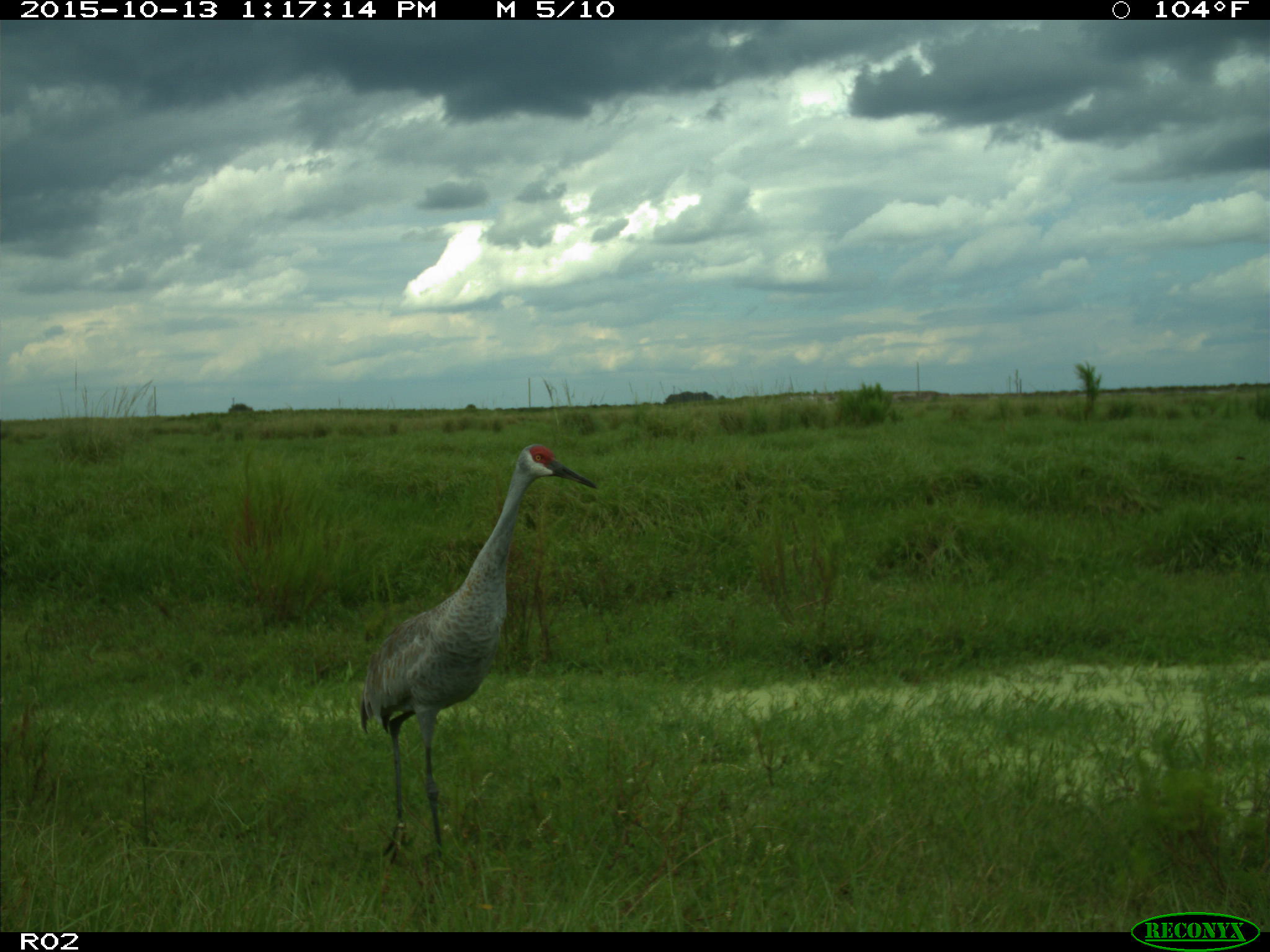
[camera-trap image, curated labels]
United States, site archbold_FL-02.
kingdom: Animalia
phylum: Chordata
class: Aves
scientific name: Aves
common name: birds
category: unidentified bird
Unidentified bird (birds) (Aves).